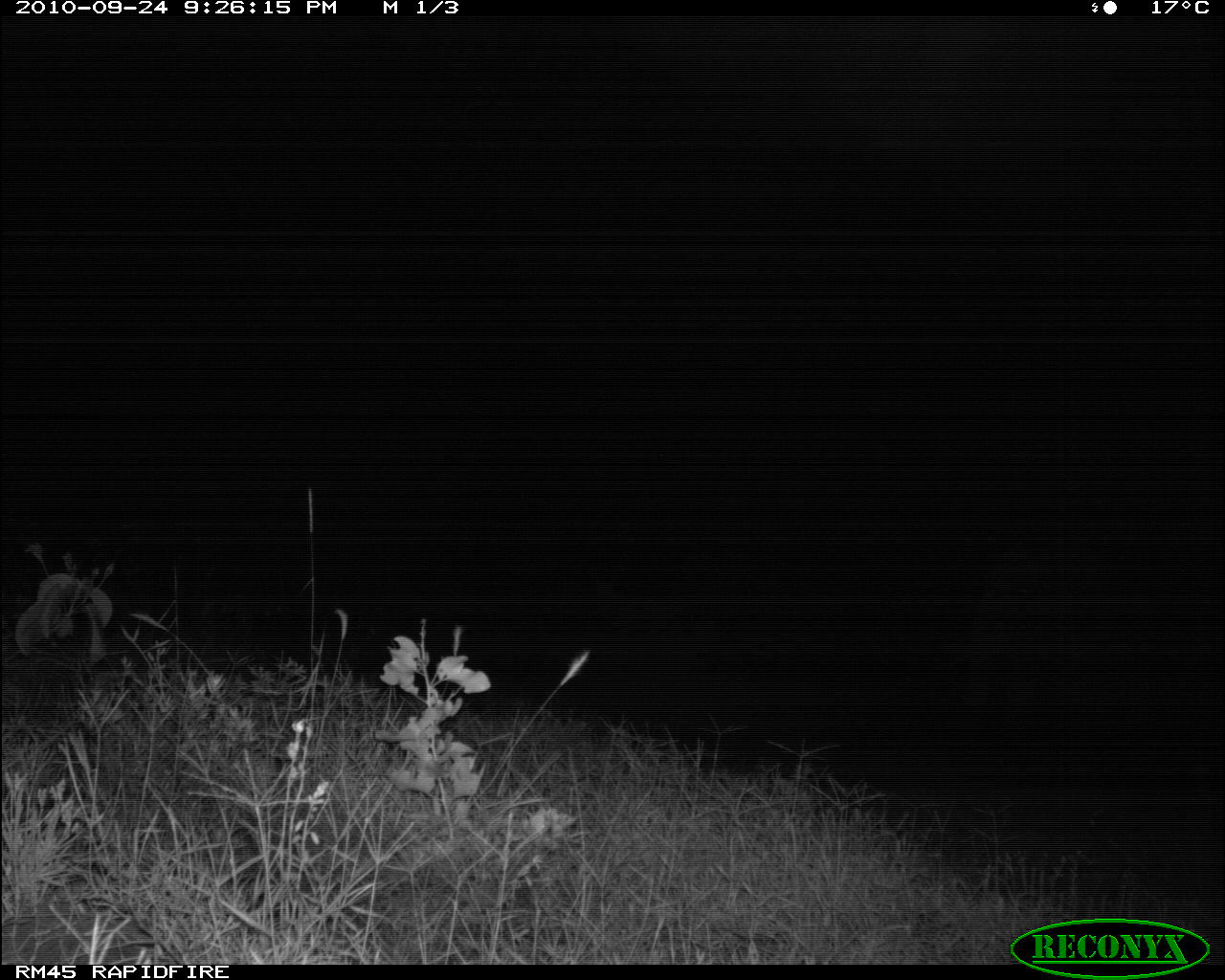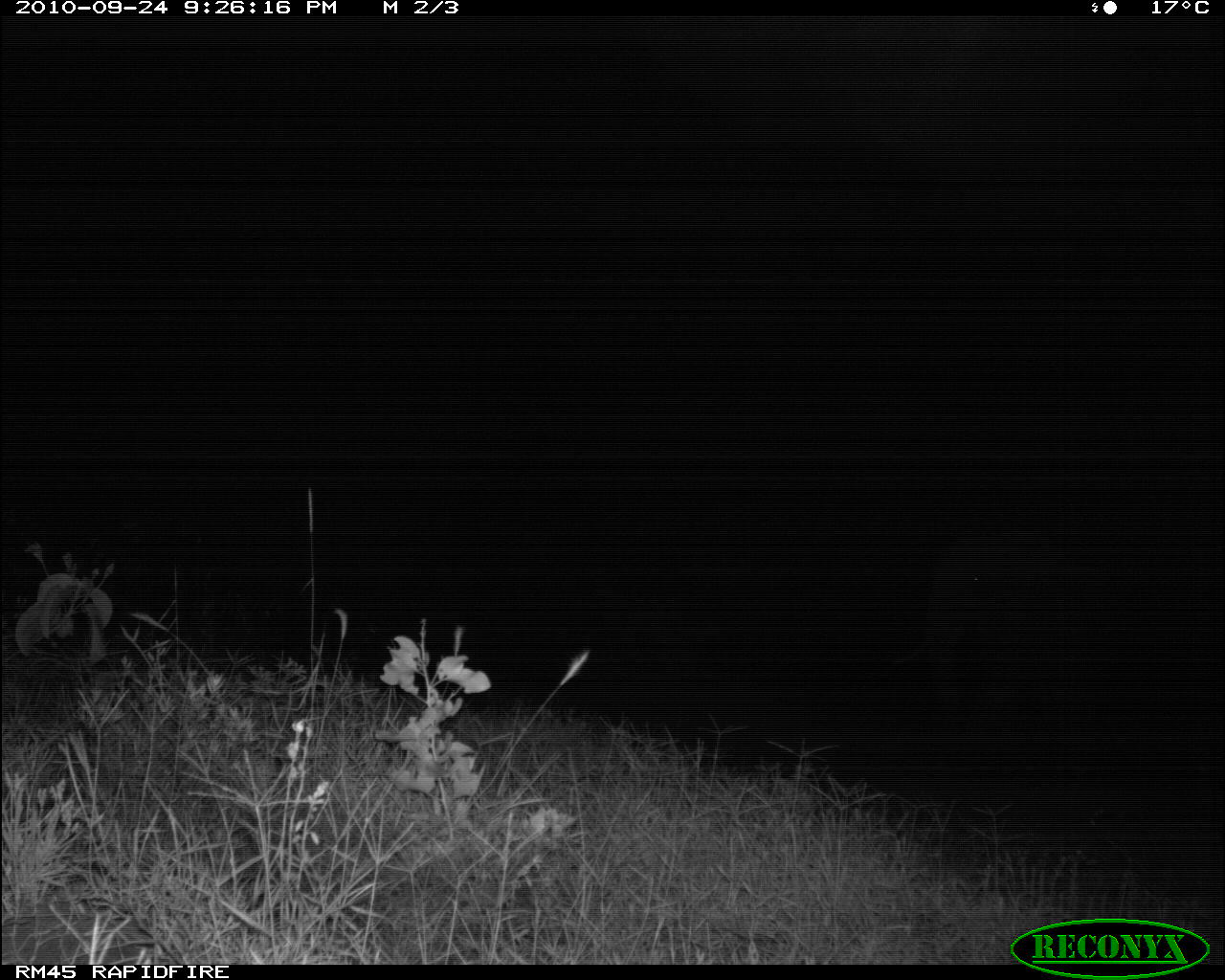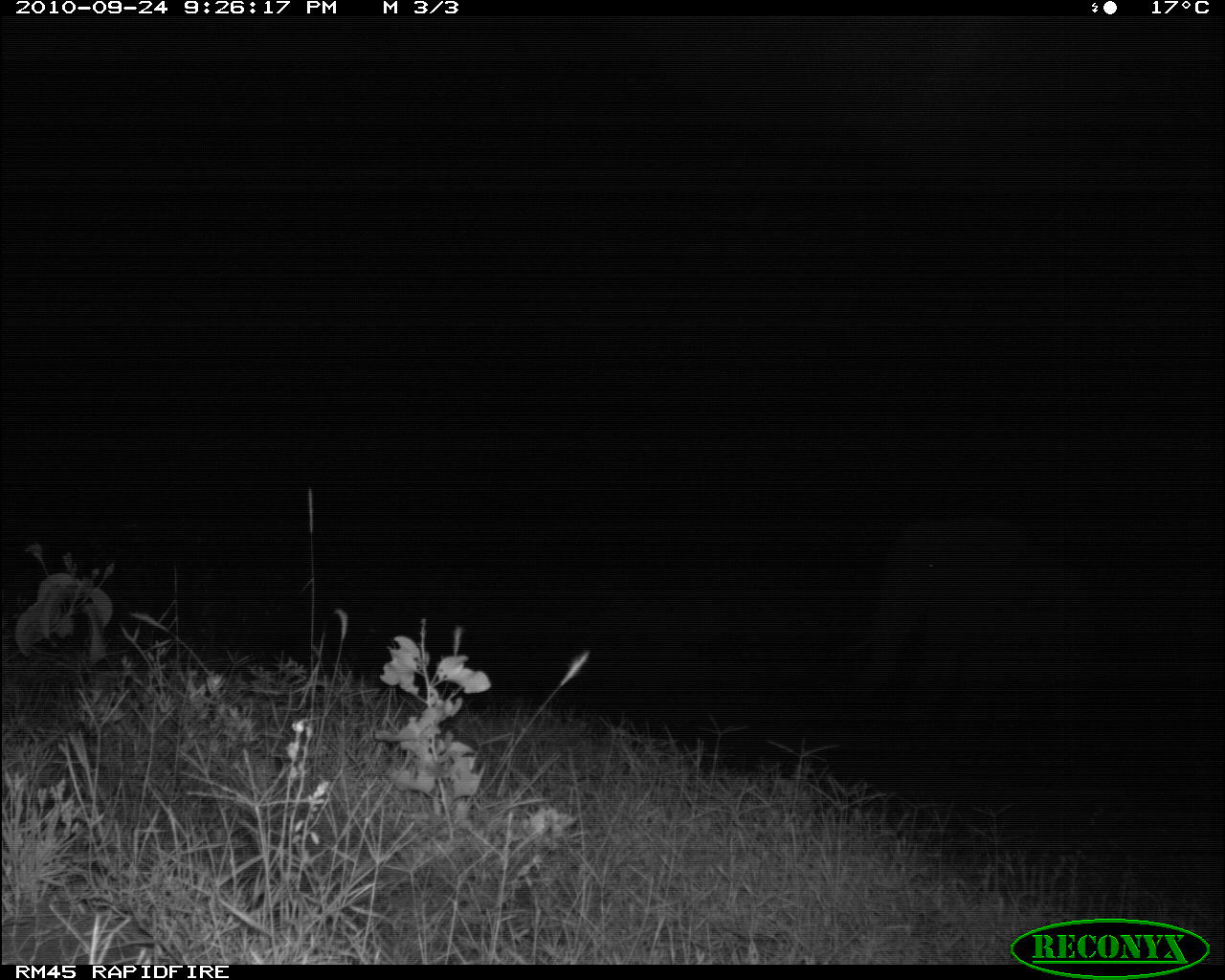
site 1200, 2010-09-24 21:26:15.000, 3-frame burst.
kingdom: Animalia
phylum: Chordata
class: Mammalia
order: Proboscidea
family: Elephantidae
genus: Loxodonta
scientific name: Loxodonta africana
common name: african bush elephant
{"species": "Loxodonta africana (african bush elephant)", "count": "1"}